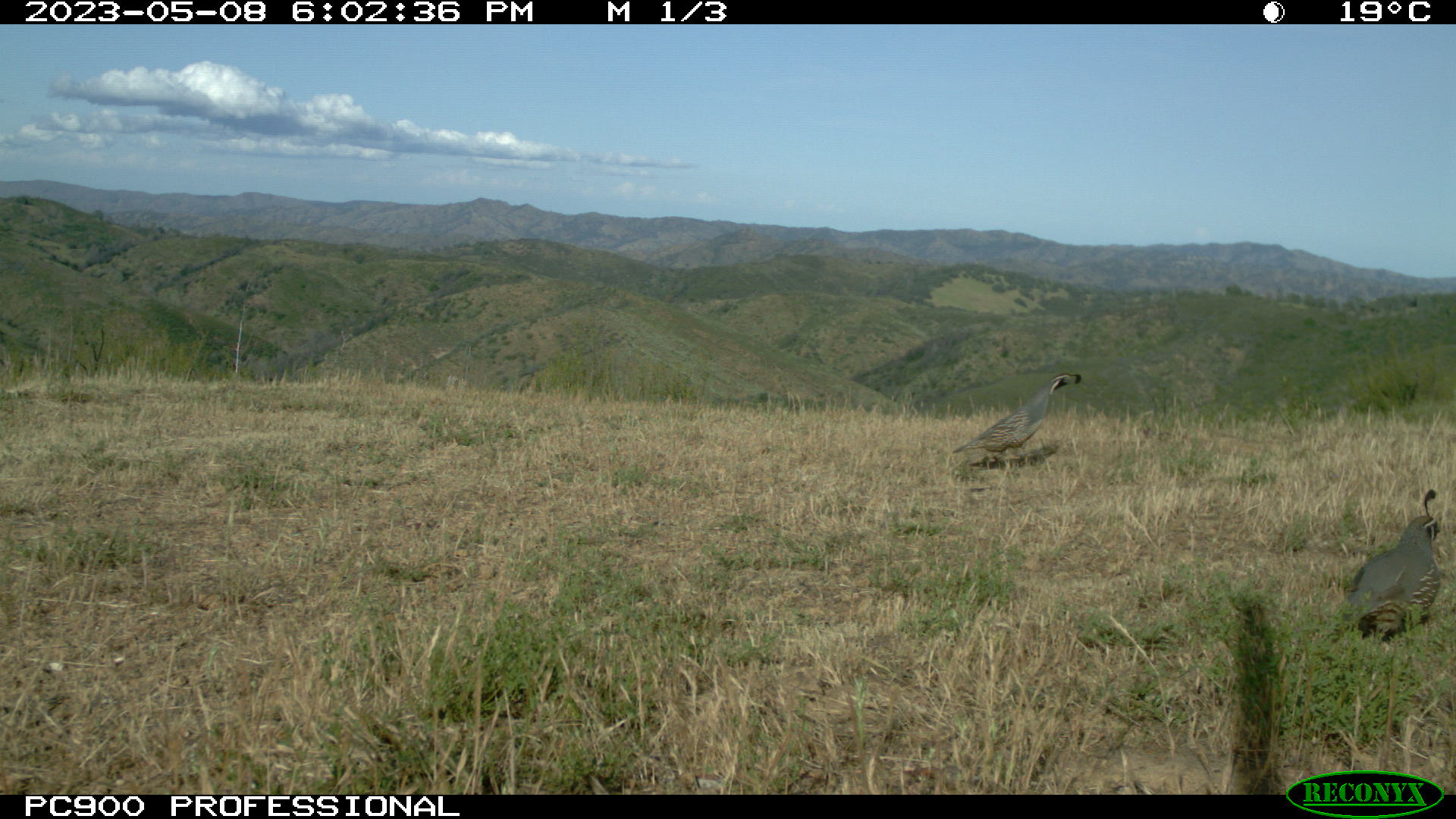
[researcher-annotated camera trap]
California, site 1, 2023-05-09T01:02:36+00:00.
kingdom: Animalia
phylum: Chordata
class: Aves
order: Galliformes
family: Odontophoridae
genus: Callipepla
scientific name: Callipepla californica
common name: california quail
California quail (Callipepla californica).